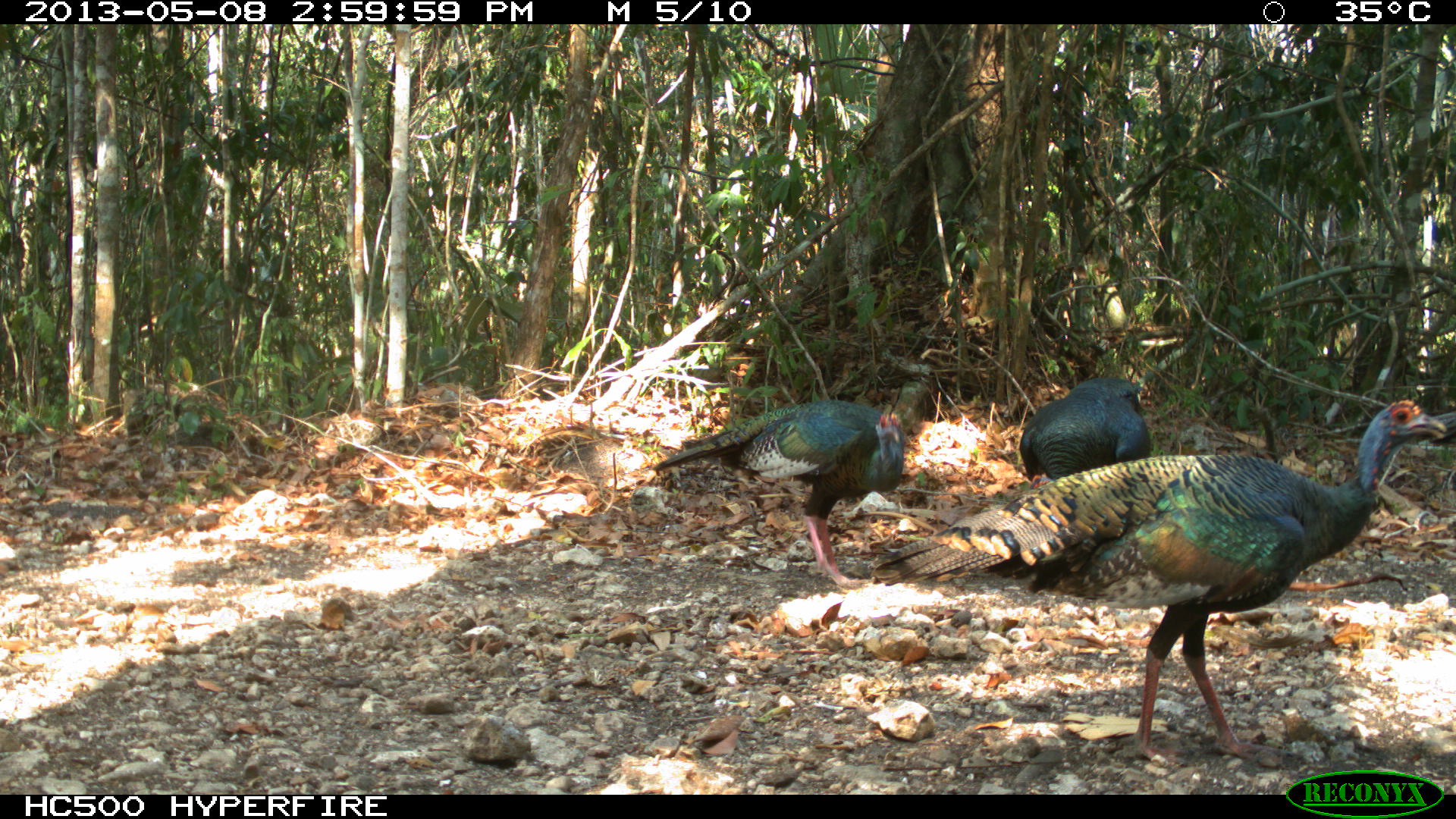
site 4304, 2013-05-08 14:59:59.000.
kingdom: Animalia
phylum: Chordata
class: Aves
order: Galliformes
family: Phasianidae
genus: Meleagris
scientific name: Meleagris ocellata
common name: ocellated turkey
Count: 4.